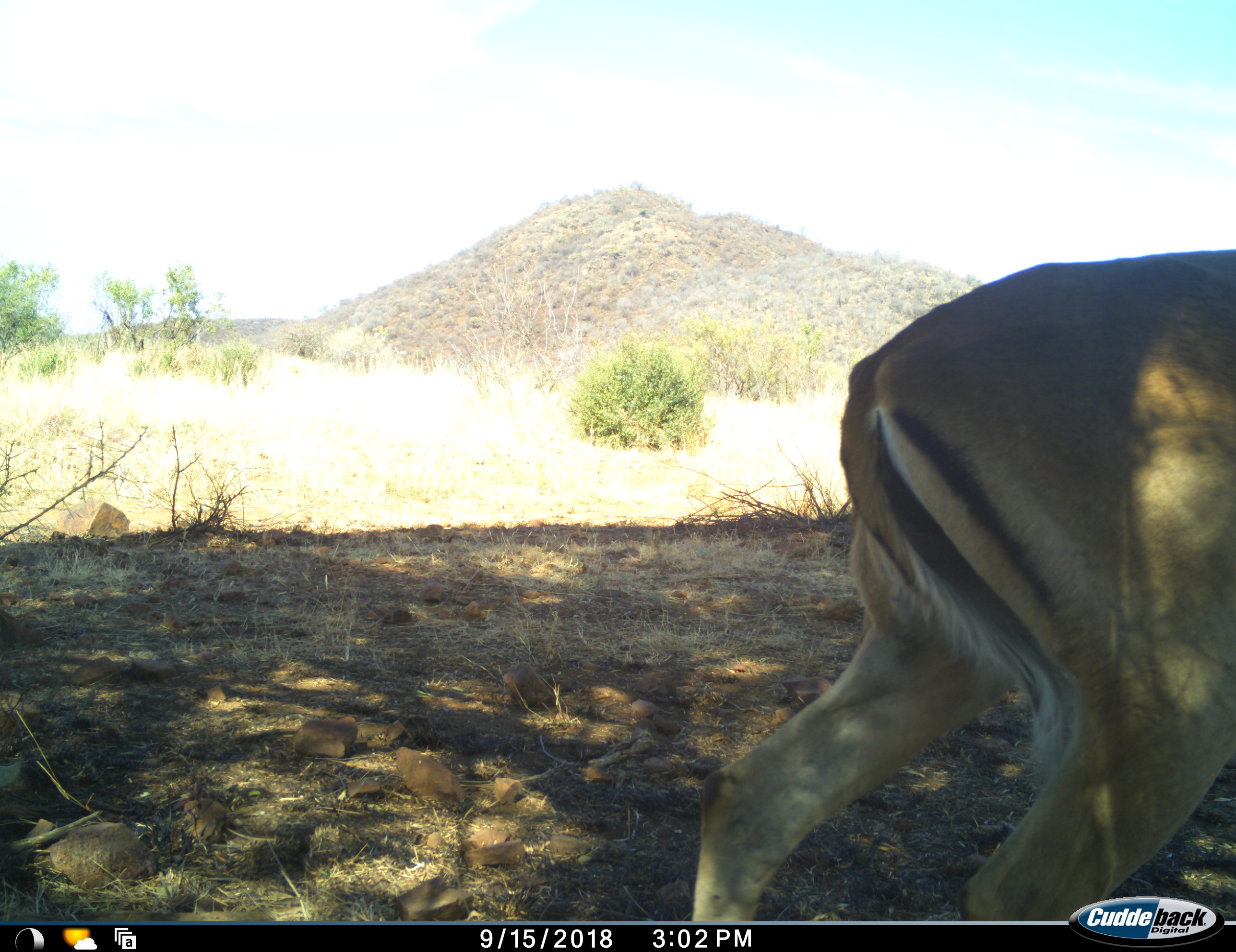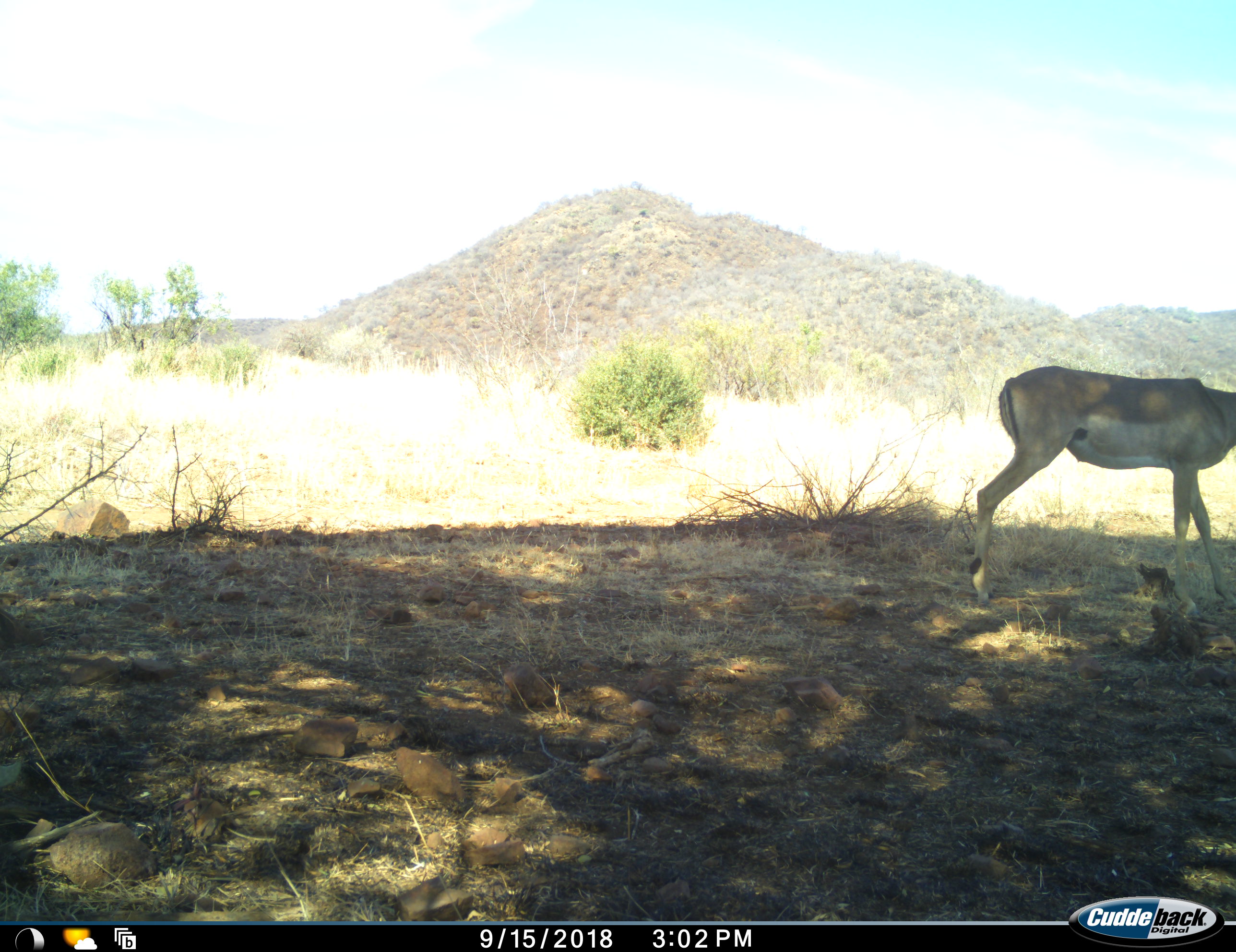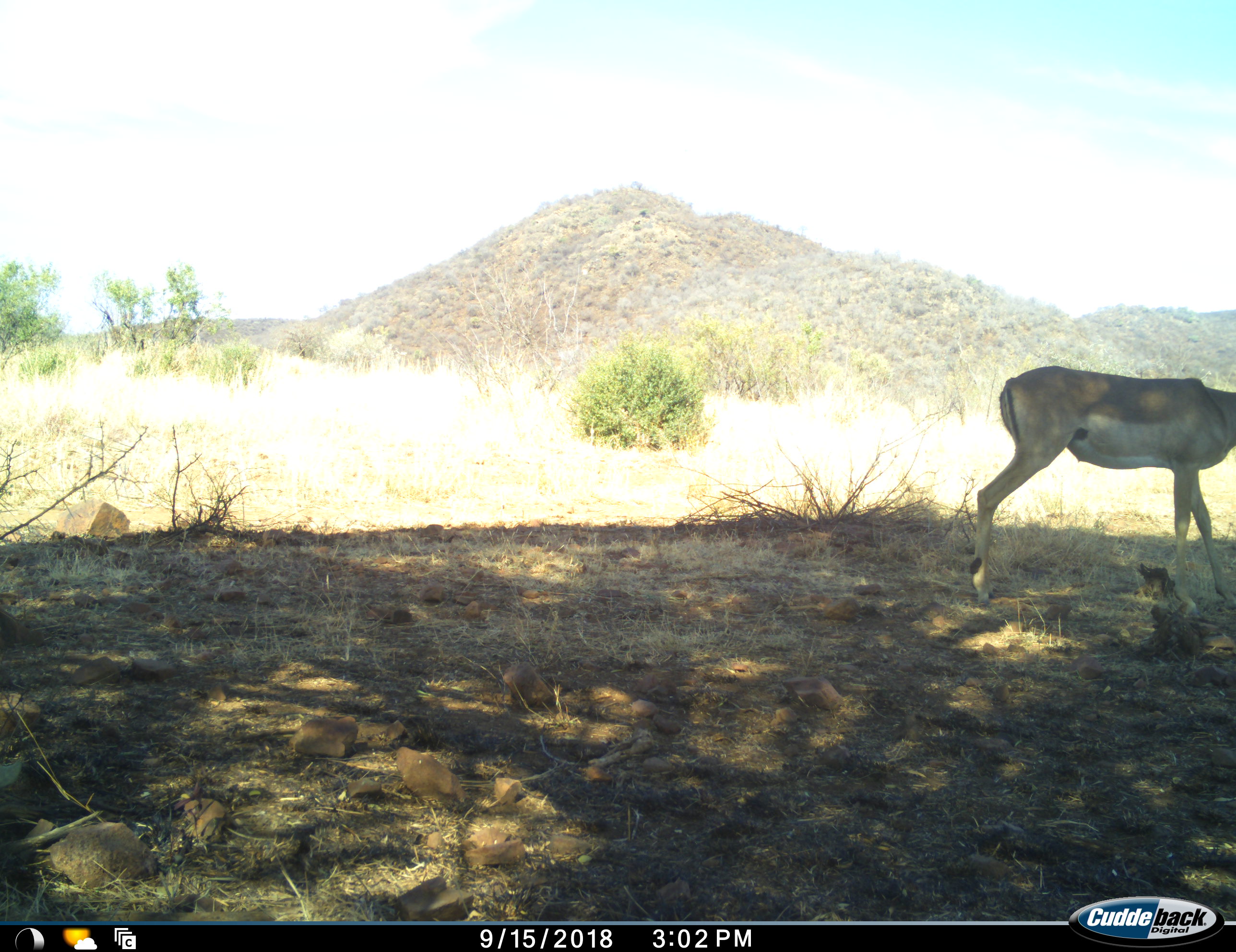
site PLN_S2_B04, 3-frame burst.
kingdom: Animalia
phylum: Chordata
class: Mammalia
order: Artiodactyla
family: Bovidae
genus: Aepyceros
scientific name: Aepyceros melampus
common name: impala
Impala (Aepyceros melampus), count 1. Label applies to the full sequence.